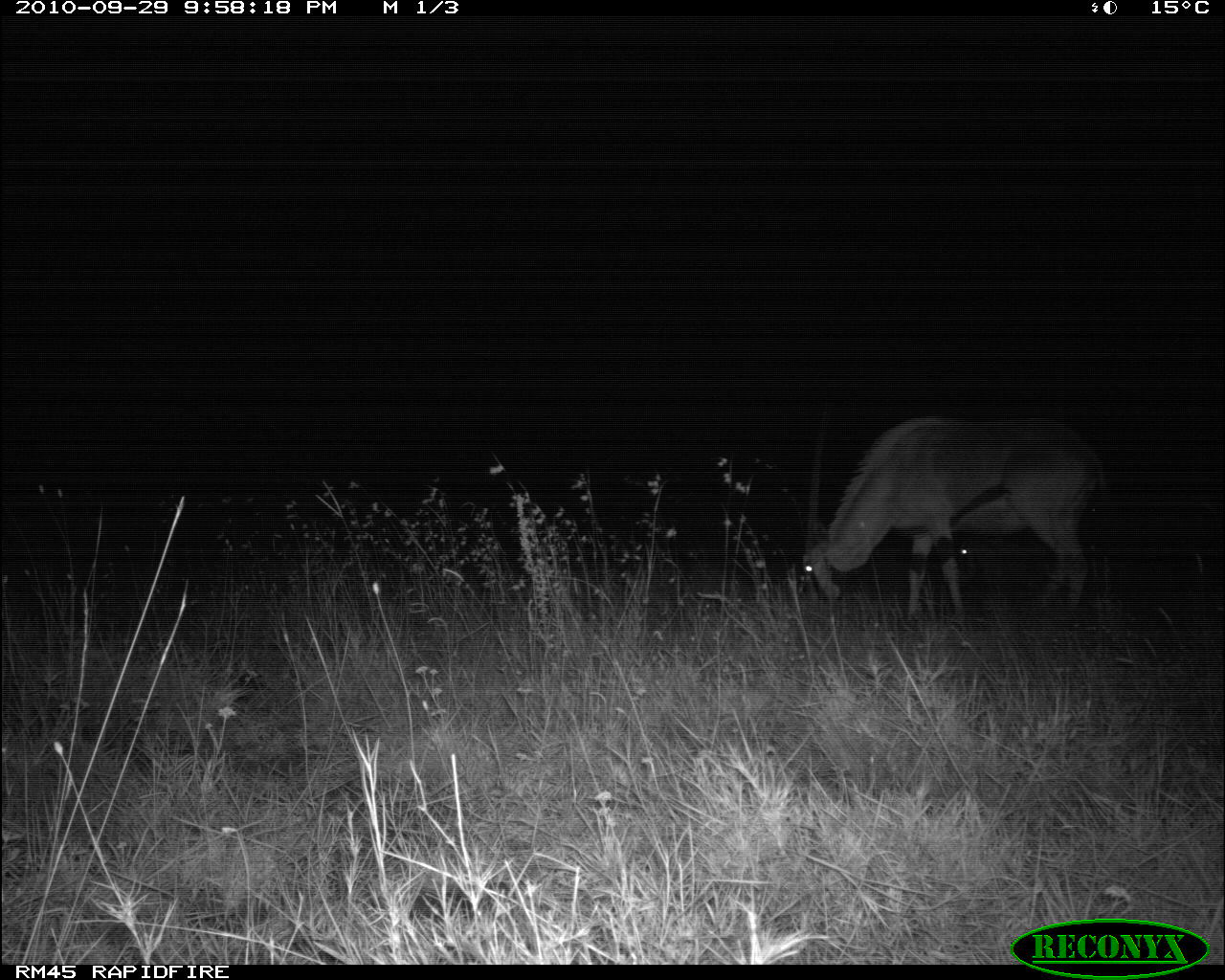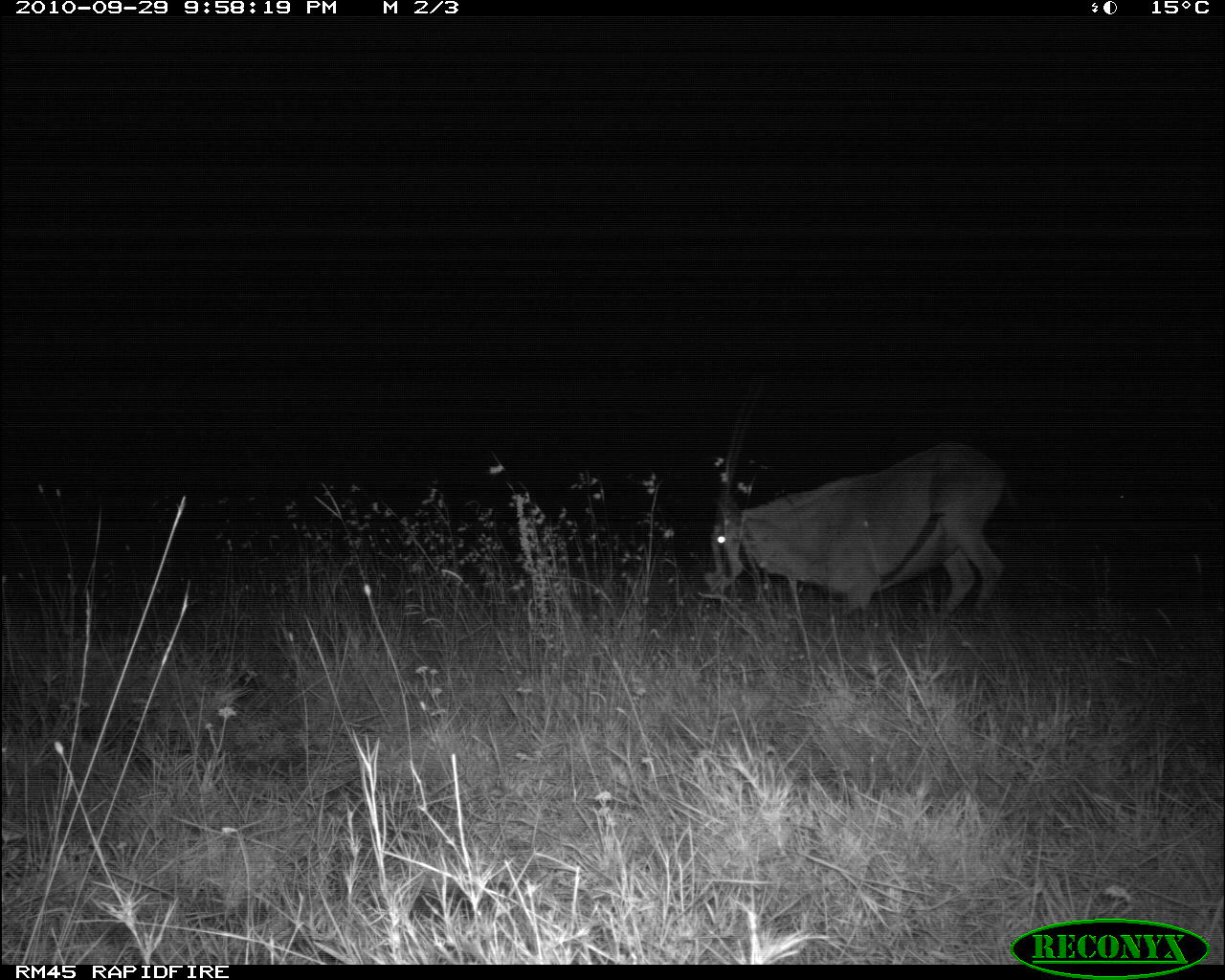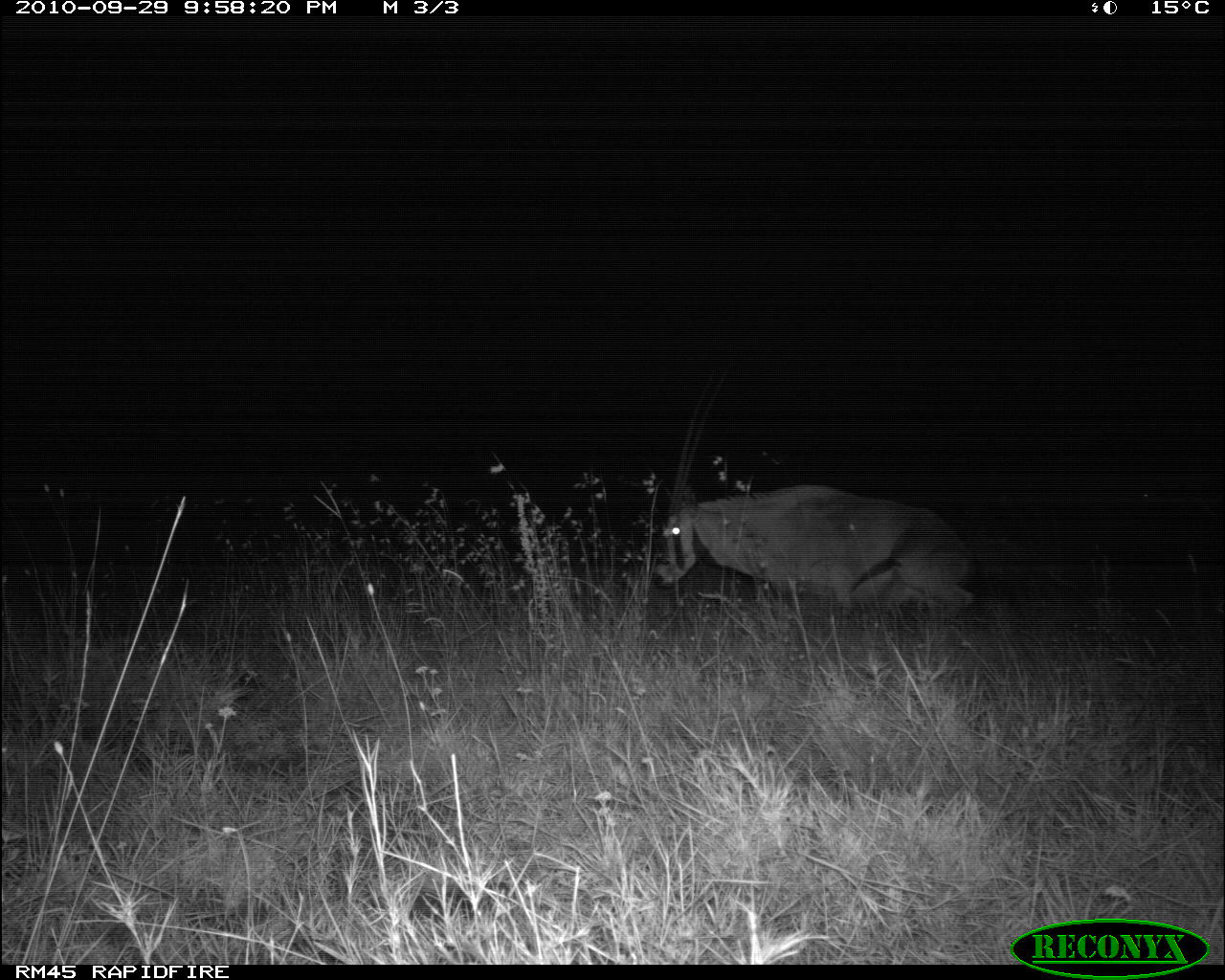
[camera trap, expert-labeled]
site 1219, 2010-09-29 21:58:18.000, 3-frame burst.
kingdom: Animalia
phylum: Chordata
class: Mammalia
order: Artiodactyla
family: Bovidae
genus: Oryx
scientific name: Oryx beisa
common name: east african oryx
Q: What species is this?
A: Oryx beisa (east african oryx).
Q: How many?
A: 2.